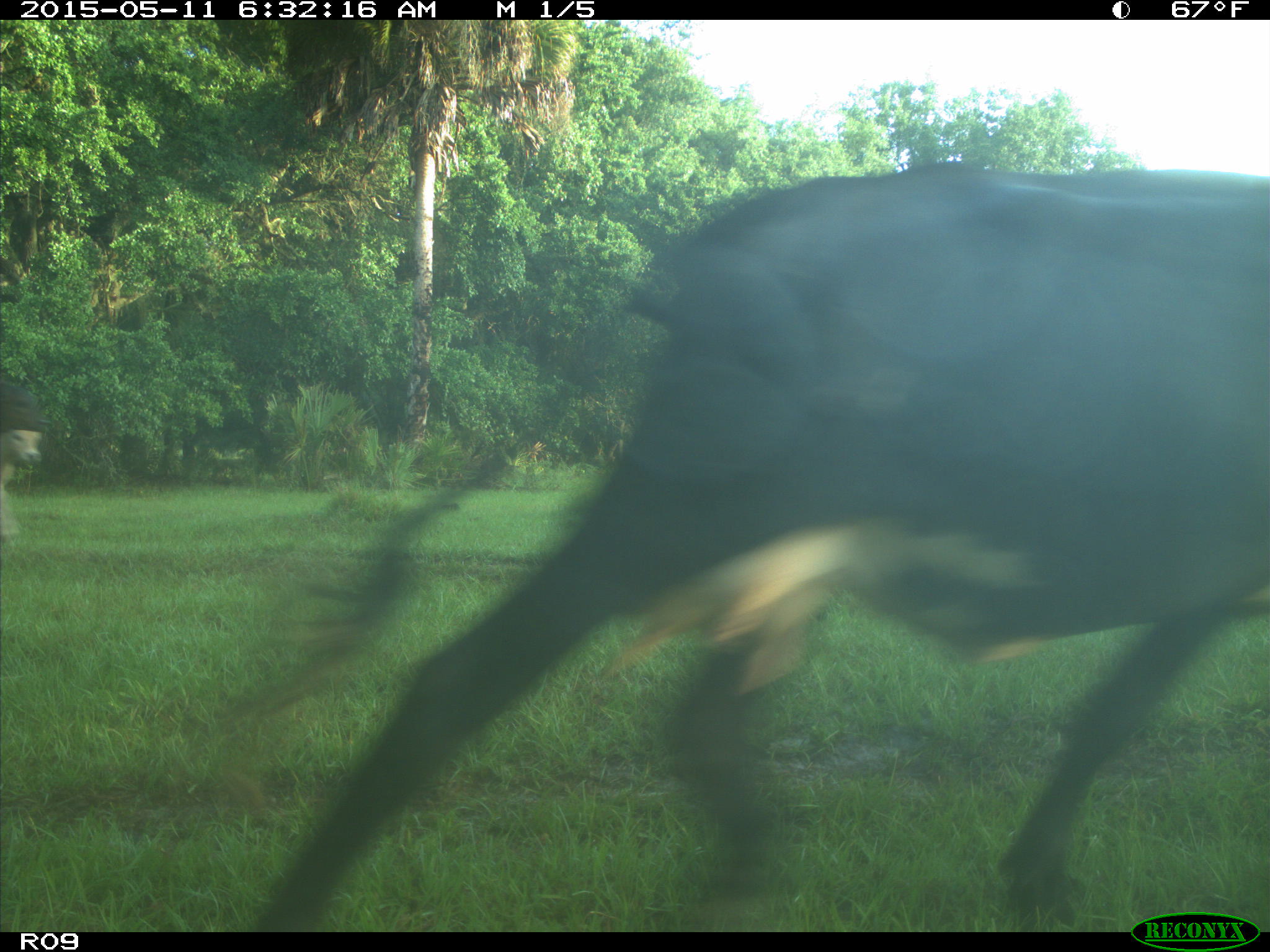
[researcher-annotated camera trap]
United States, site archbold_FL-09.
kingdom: Animalia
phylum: Chordata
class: Mammalia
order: Artiodactyla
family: Bovidae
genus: Bos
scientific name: Bos taurus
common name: domestic cow